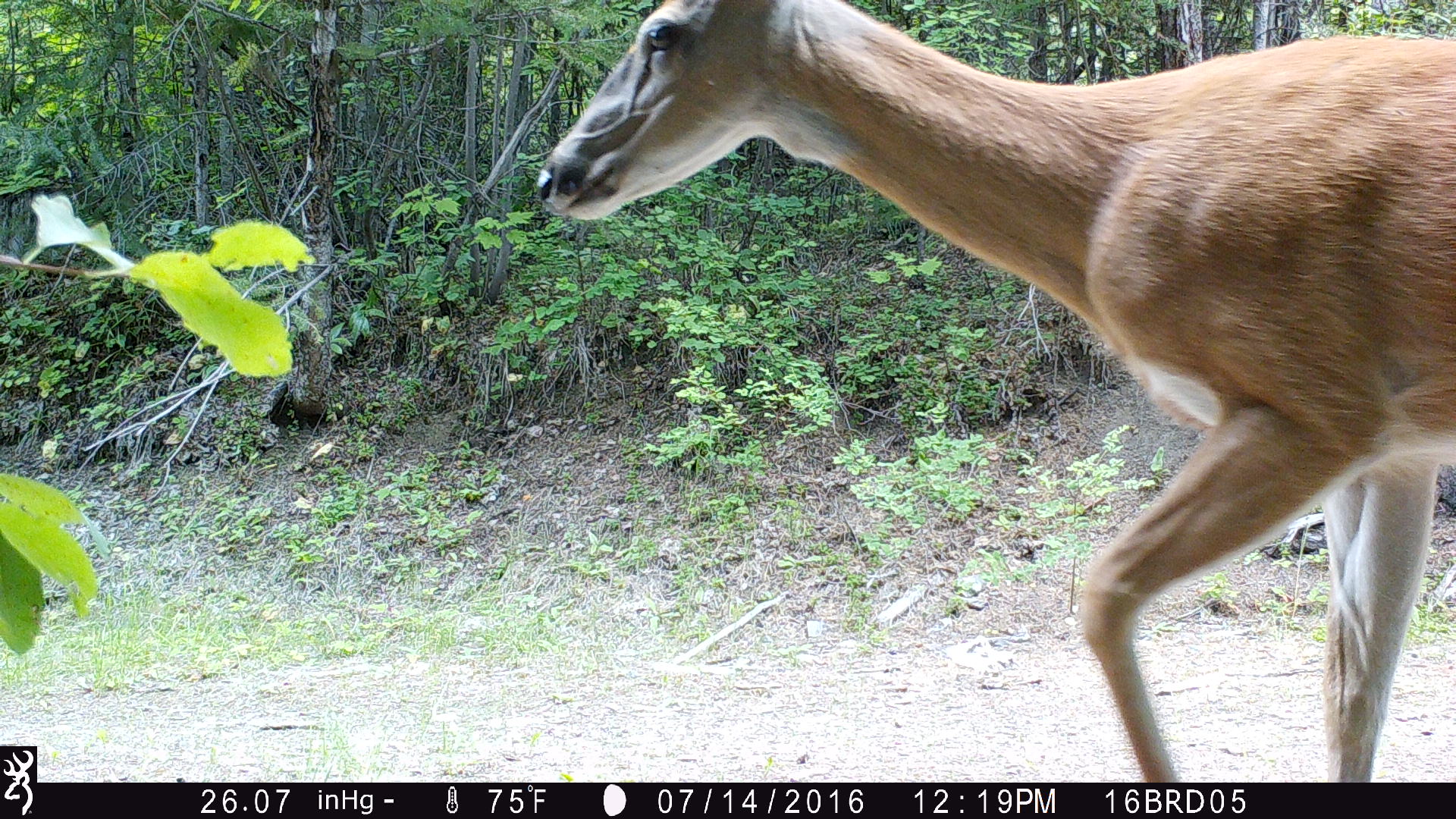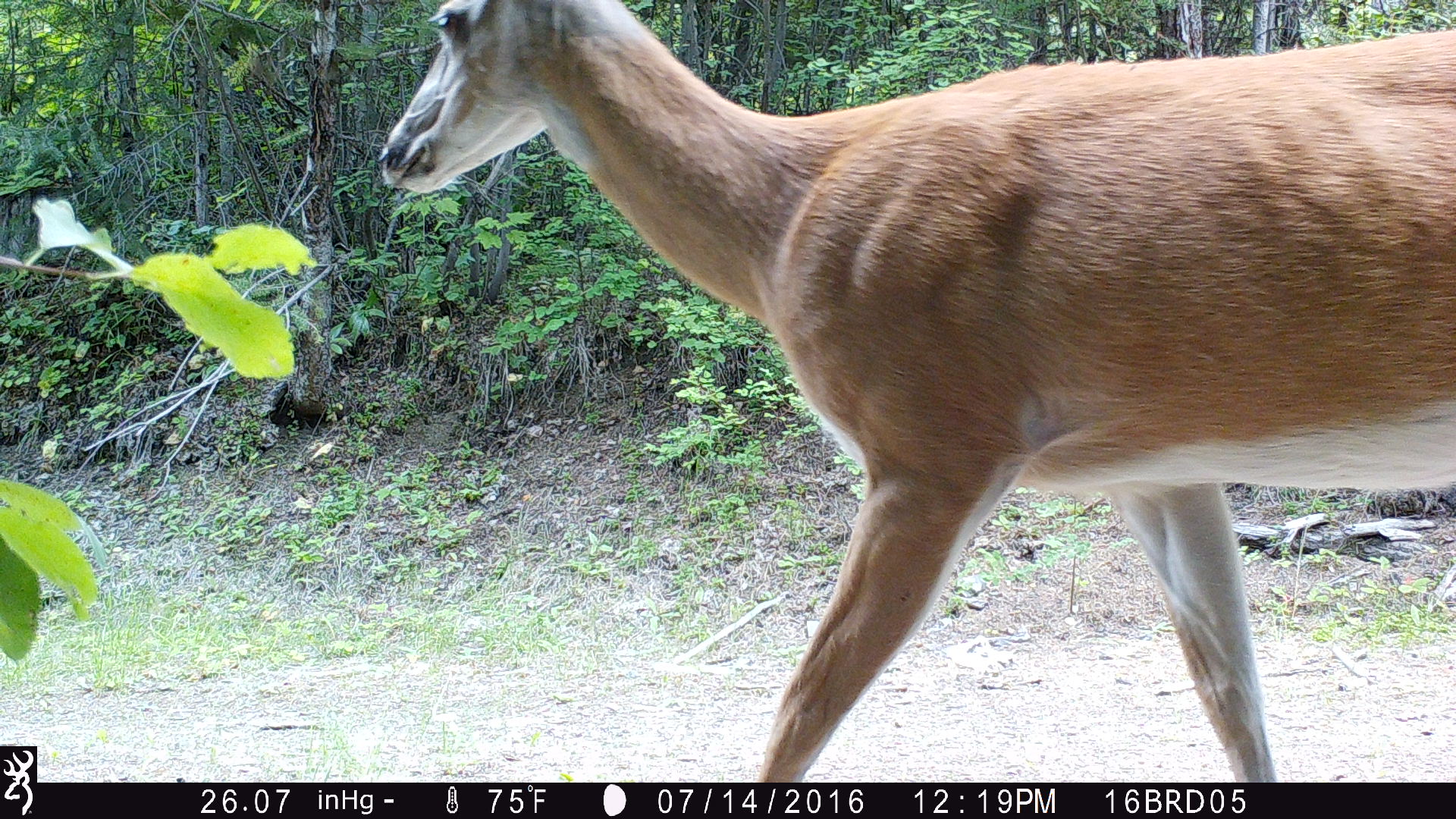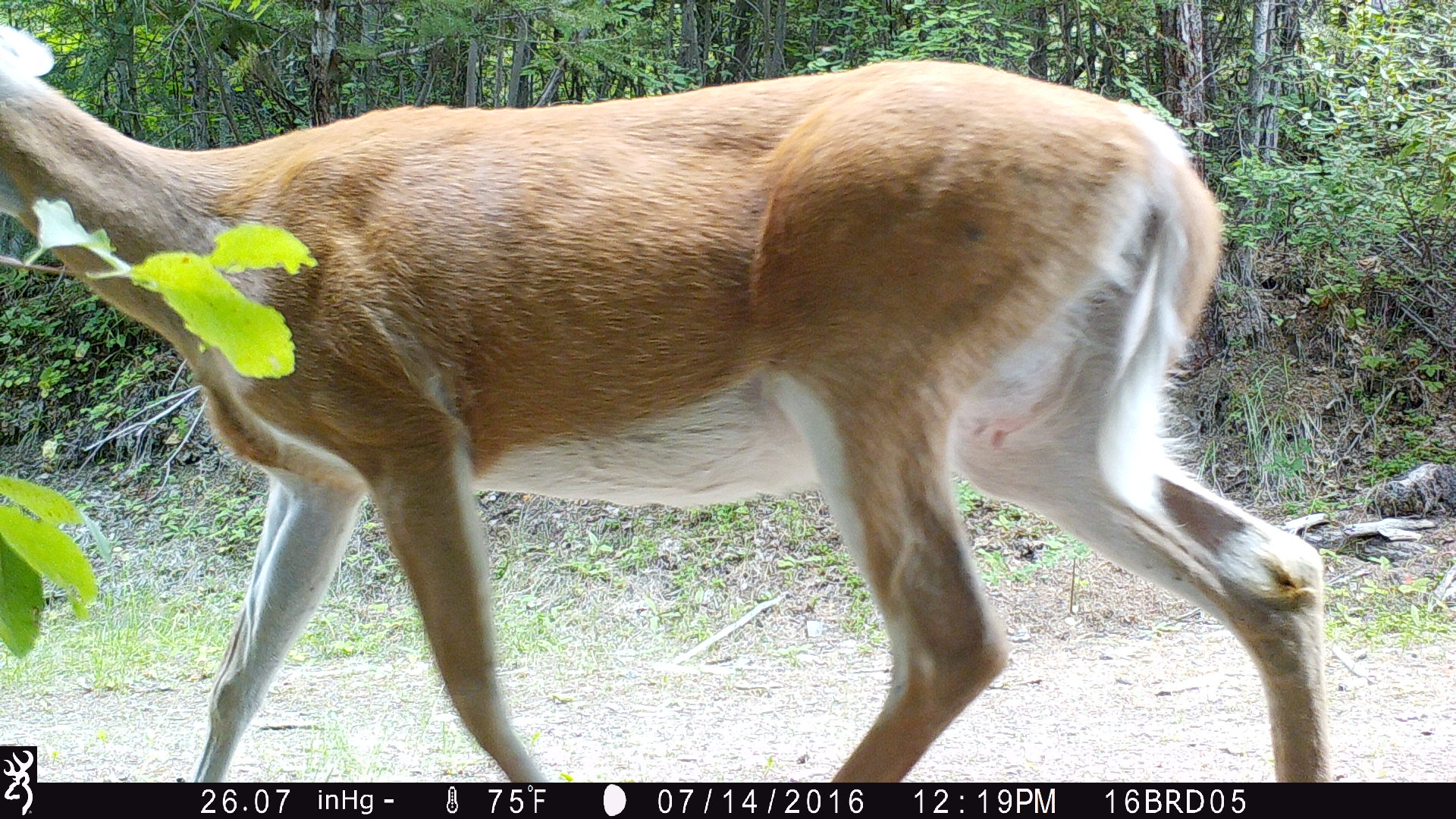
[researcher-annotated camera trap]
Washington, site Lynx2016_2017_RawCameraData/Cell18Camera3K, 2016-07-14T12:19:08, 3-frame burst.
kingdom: Animalia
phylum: Chordata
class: Mammalia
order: Artiodactyla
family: Cervidae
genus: Odocoileus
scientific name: Odocoileus virginianus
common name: white-tailed deer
Odocoileus virginianus (white-tailed deer). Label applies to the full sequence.